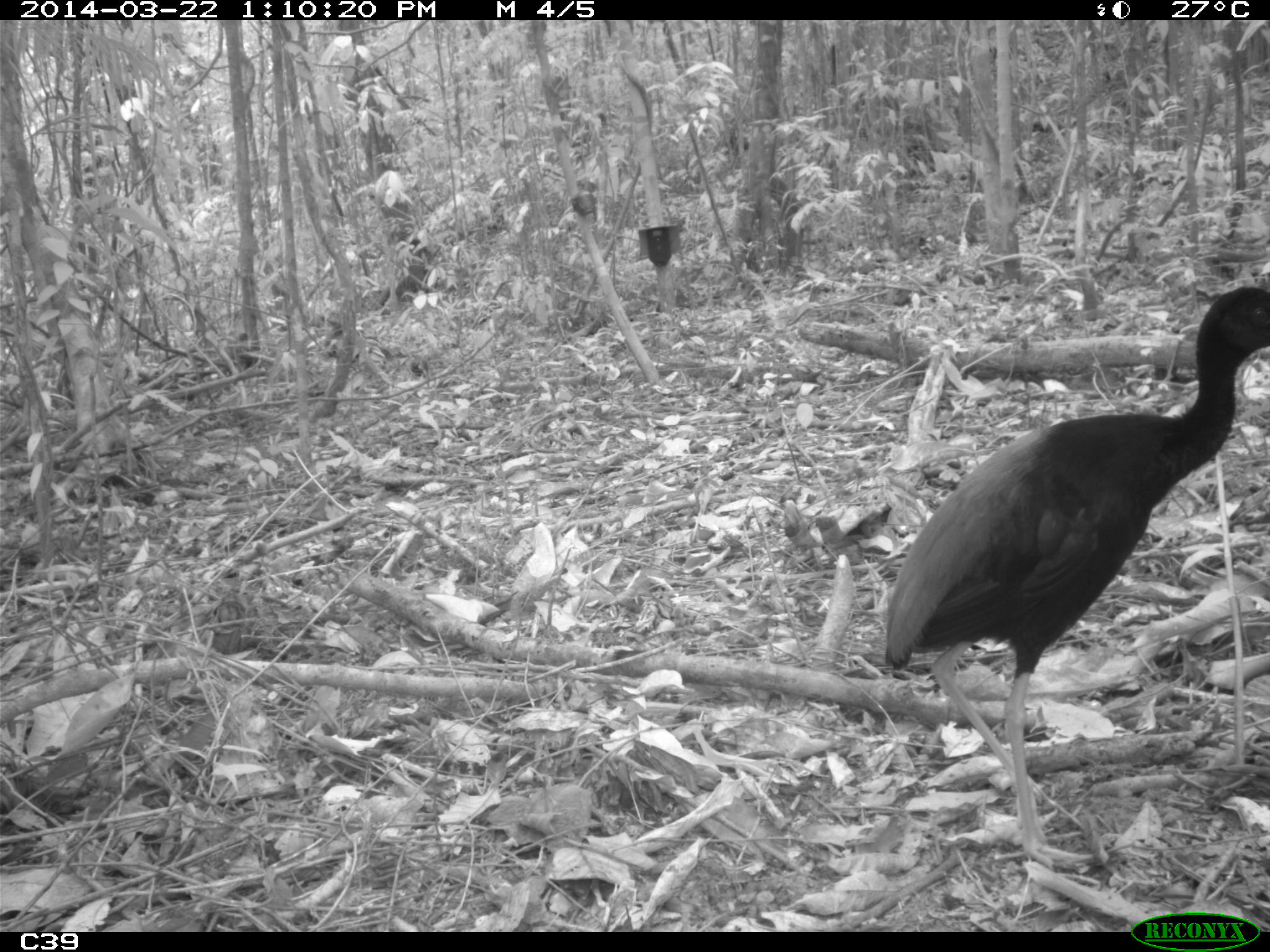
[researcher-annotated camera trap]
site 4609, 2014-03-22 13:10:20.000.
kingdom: Animalia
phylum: Chordata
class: Aves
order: Gruiformes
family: Psophiidae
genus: Psophia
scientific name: Psophia crepitans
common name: gray-winged trumpeter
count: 2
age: adult